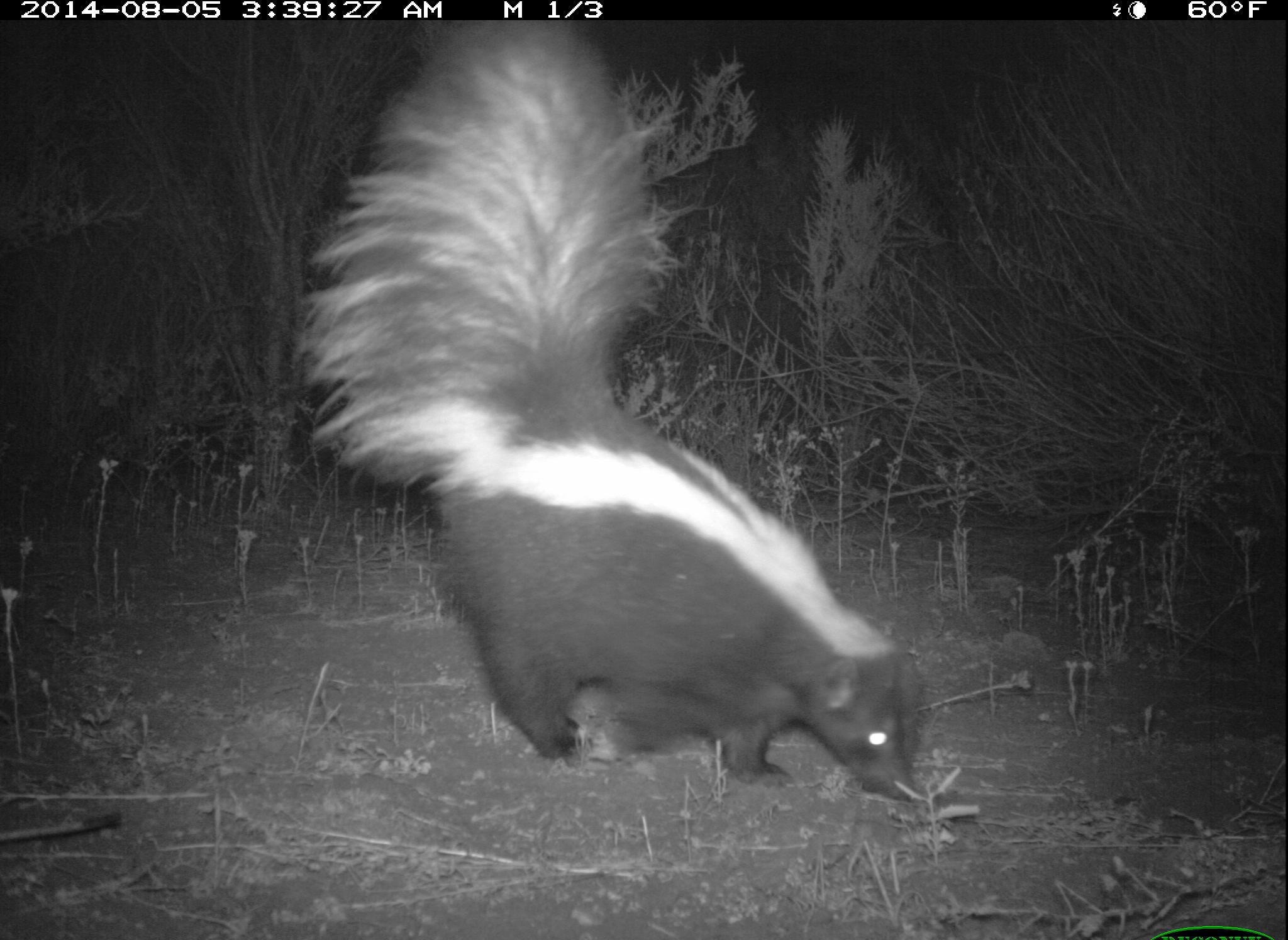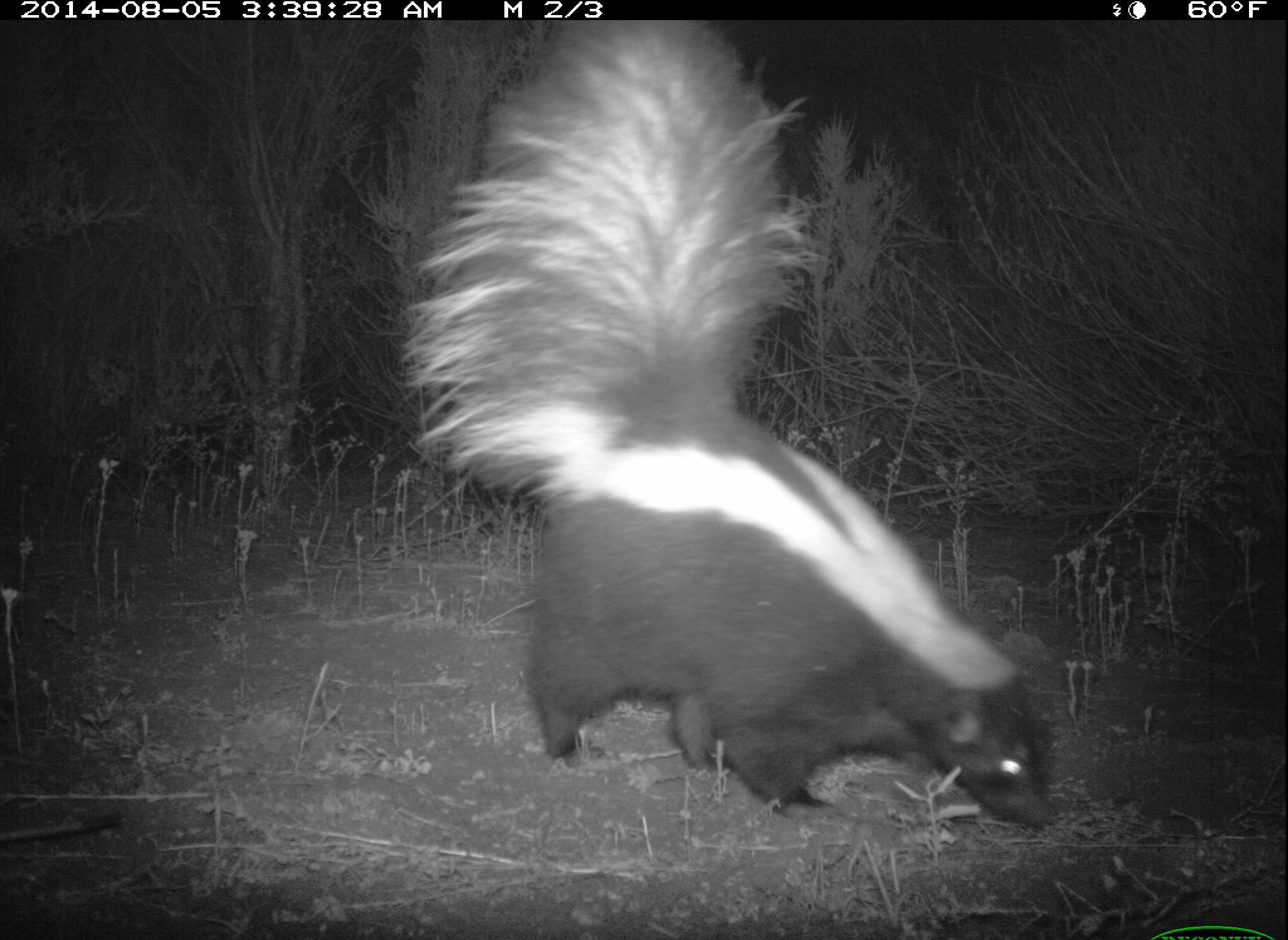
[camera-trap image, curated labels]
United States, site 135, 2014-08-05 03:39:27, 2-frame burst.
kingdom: Animalia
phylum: Chordata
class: Mammalia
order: Carnivora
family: Mephitidae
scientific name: Mephitidae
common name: skunk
Skunk (Mephitidae).